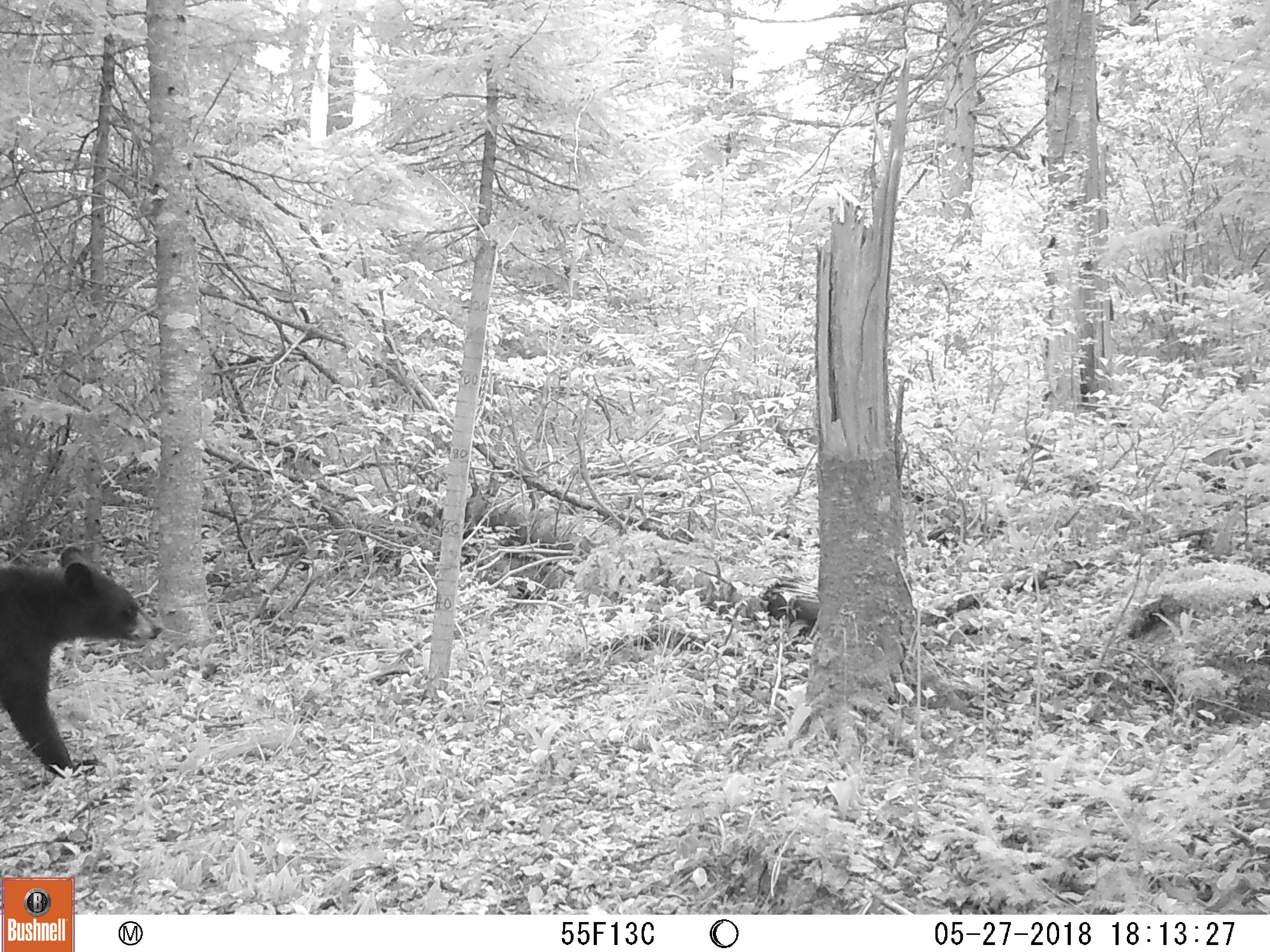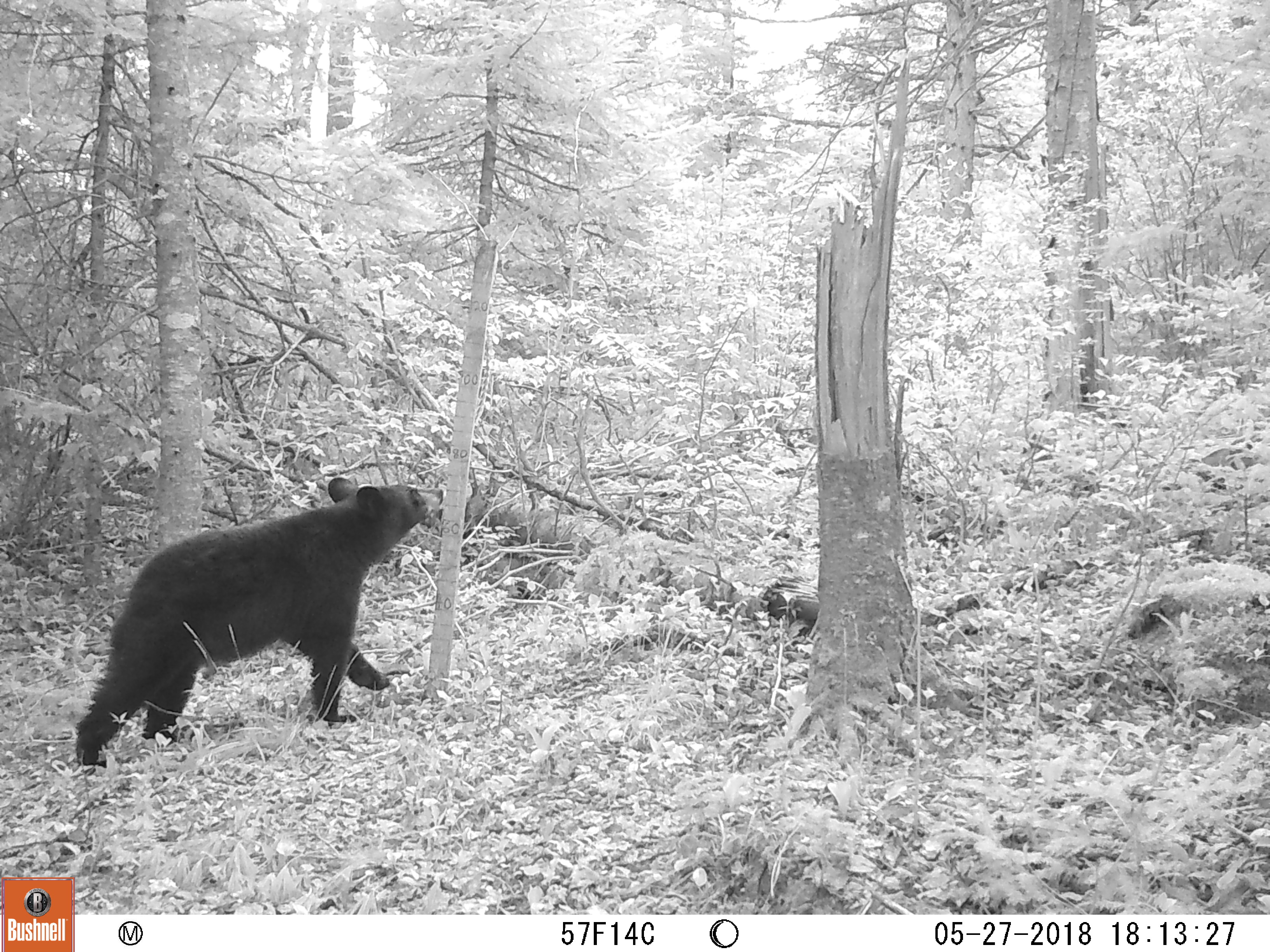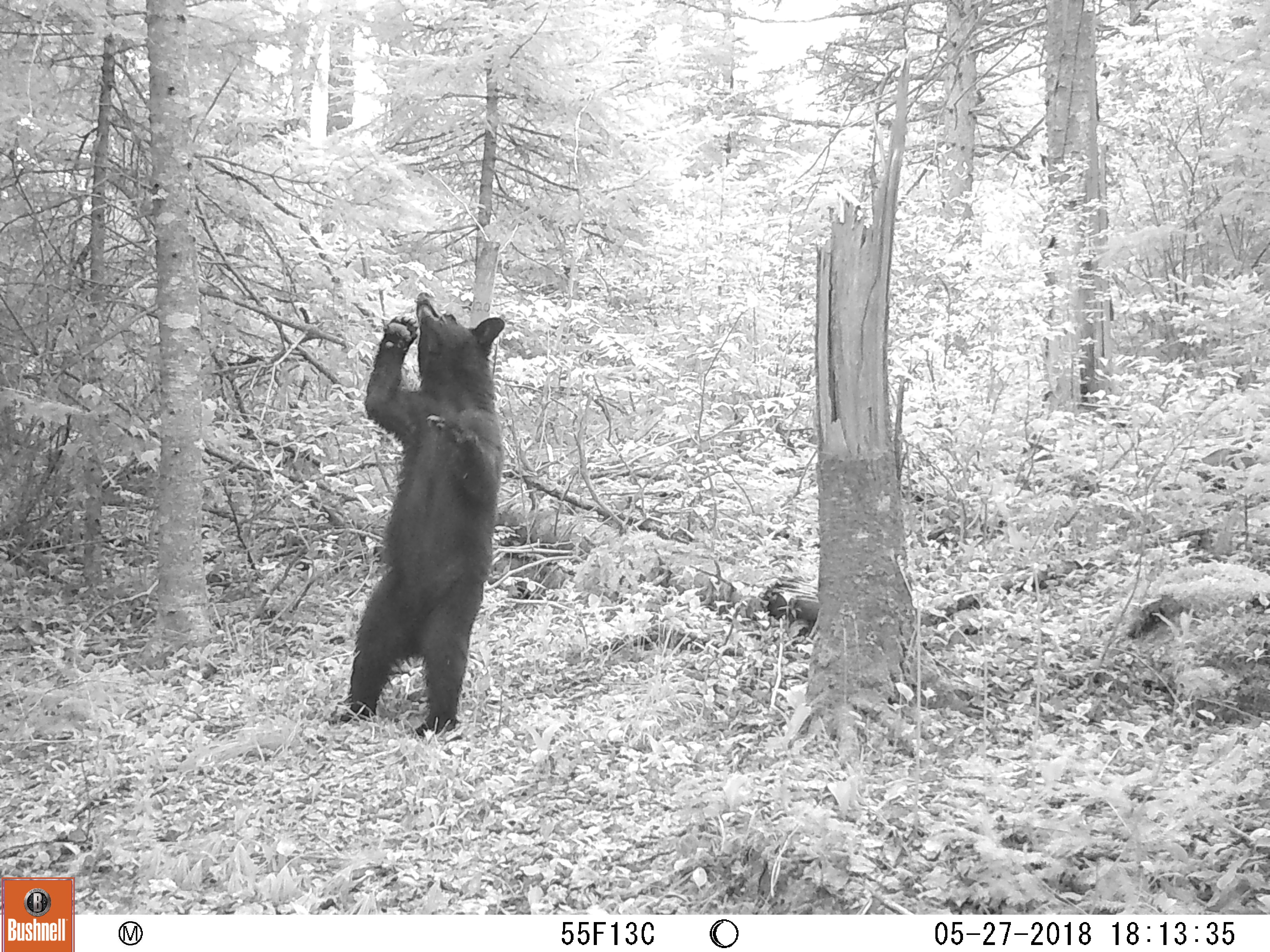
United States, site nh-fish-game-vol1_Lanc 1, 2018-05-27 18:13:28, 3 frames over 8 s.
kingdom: Animalia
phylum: Chordata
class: Mammalia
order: Carnivora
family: Ursidae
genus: Ursus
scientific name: Ursus americanus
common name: black bear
Black bear (Ursus americanus).